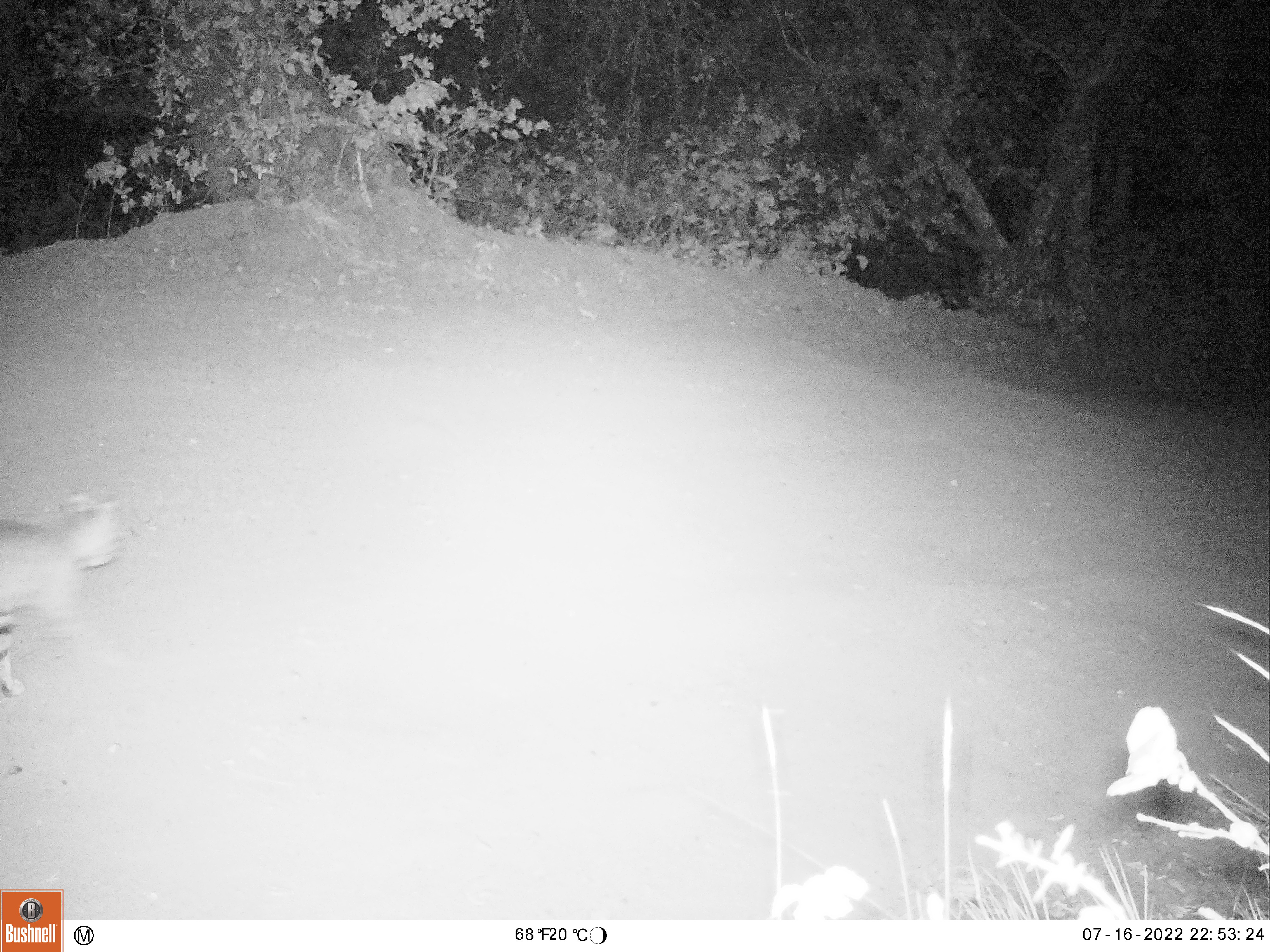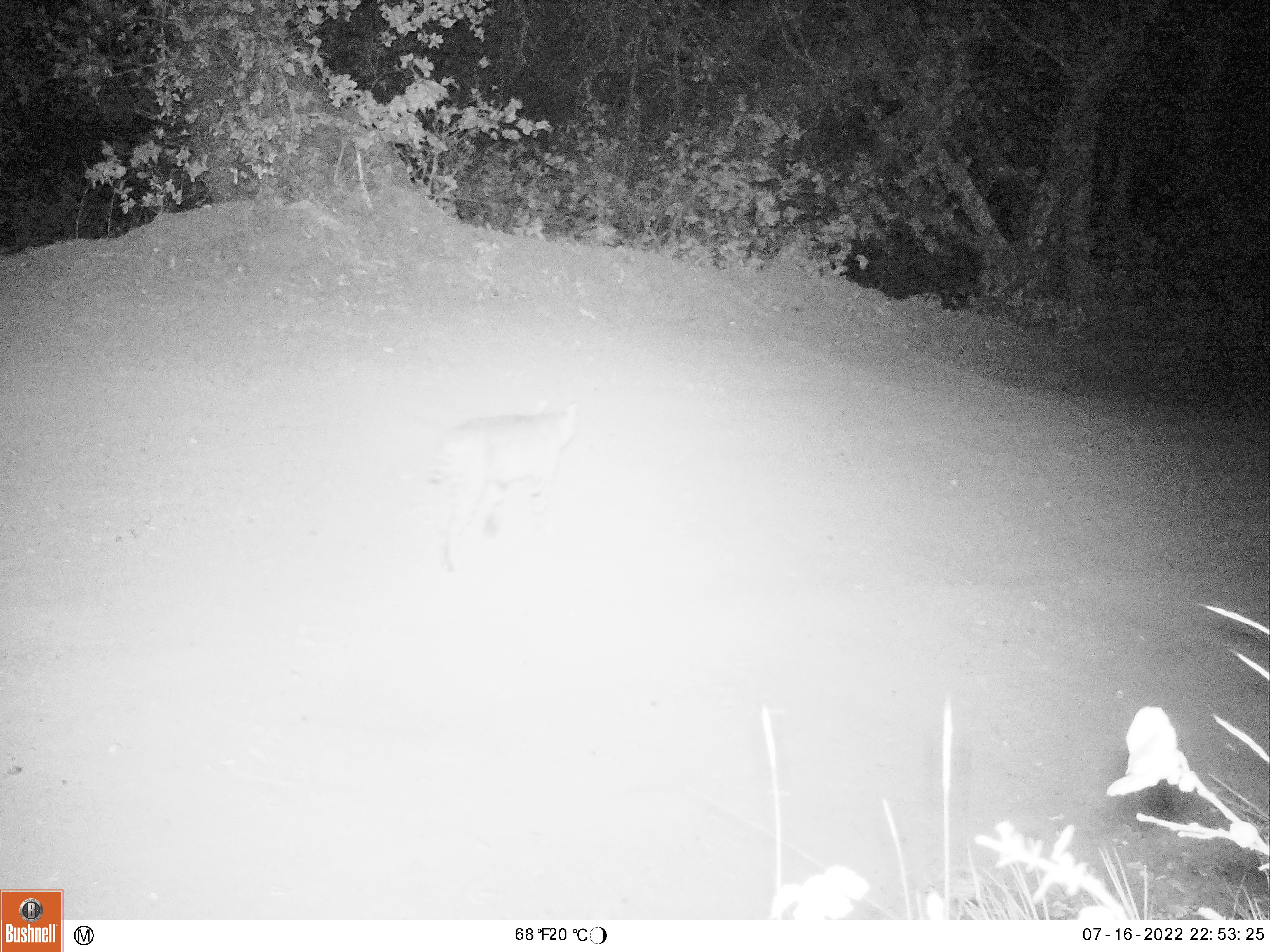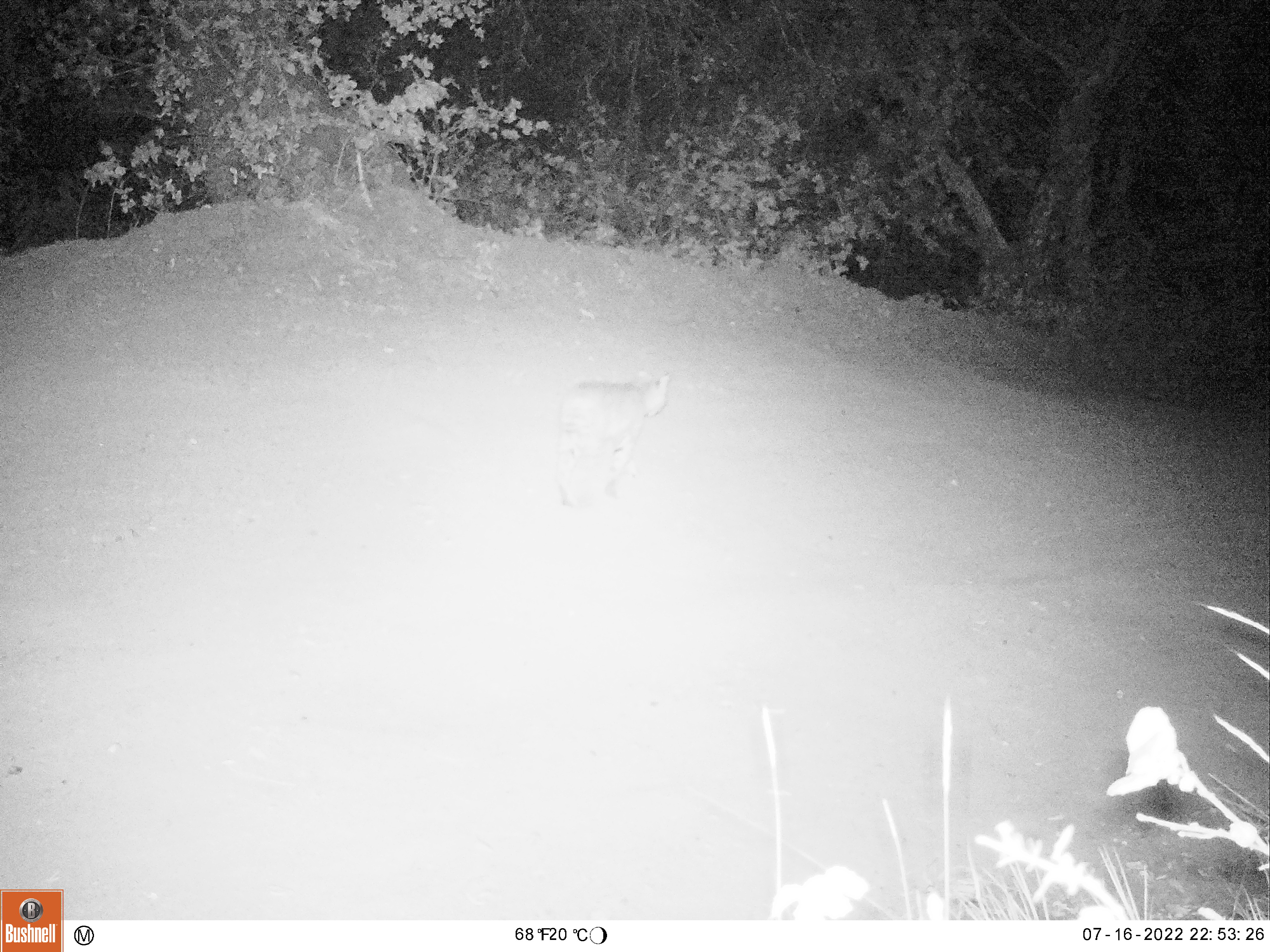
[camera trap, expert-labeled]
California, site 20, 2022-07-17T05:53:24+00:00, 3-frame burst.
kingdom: Animalia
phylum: Chordata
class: Mammalia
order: Carnivora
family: Felidae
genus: Lynx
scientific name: Lynx rufus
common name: bobcat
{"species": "bobcat (Lynx rufus)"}